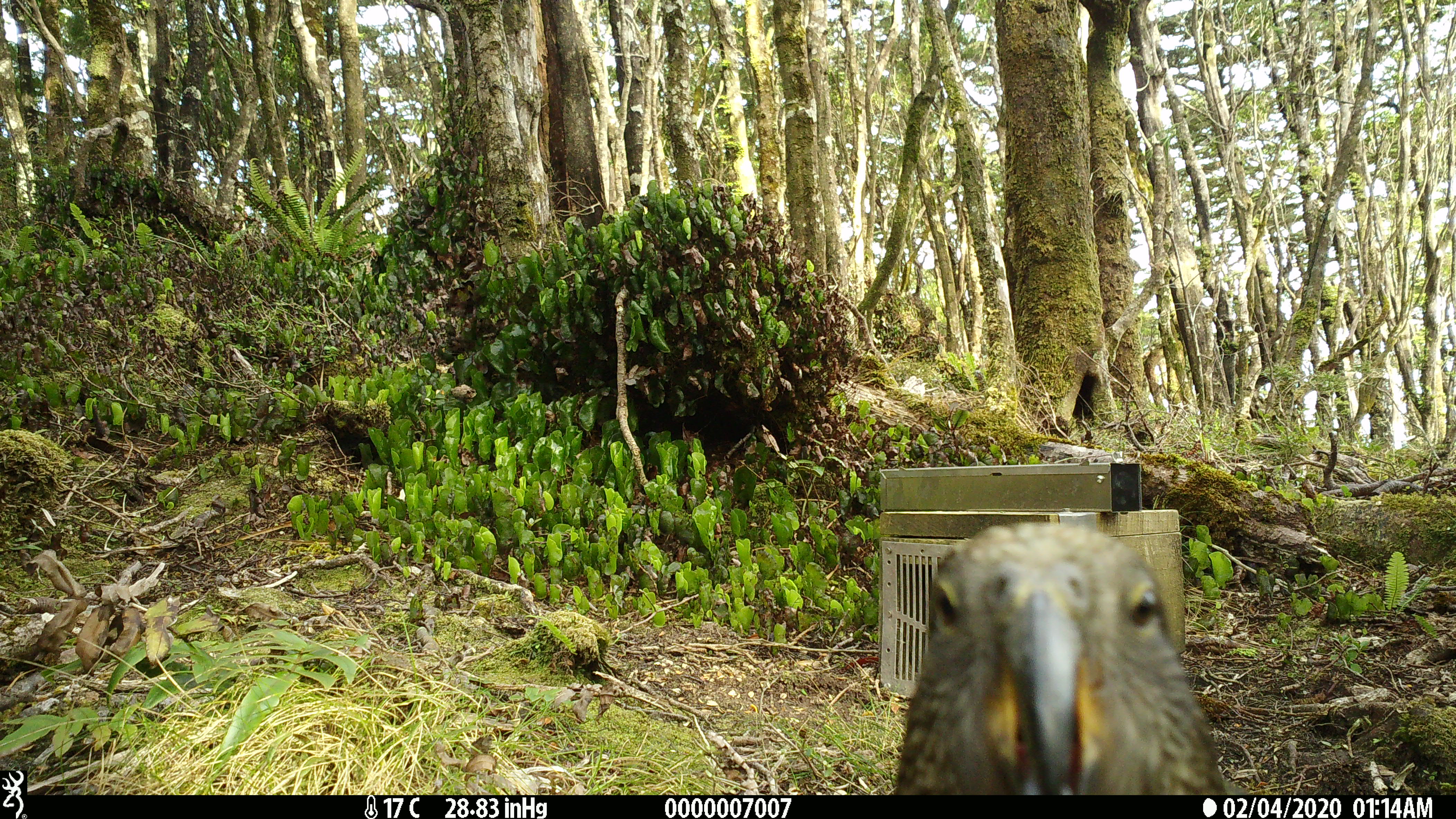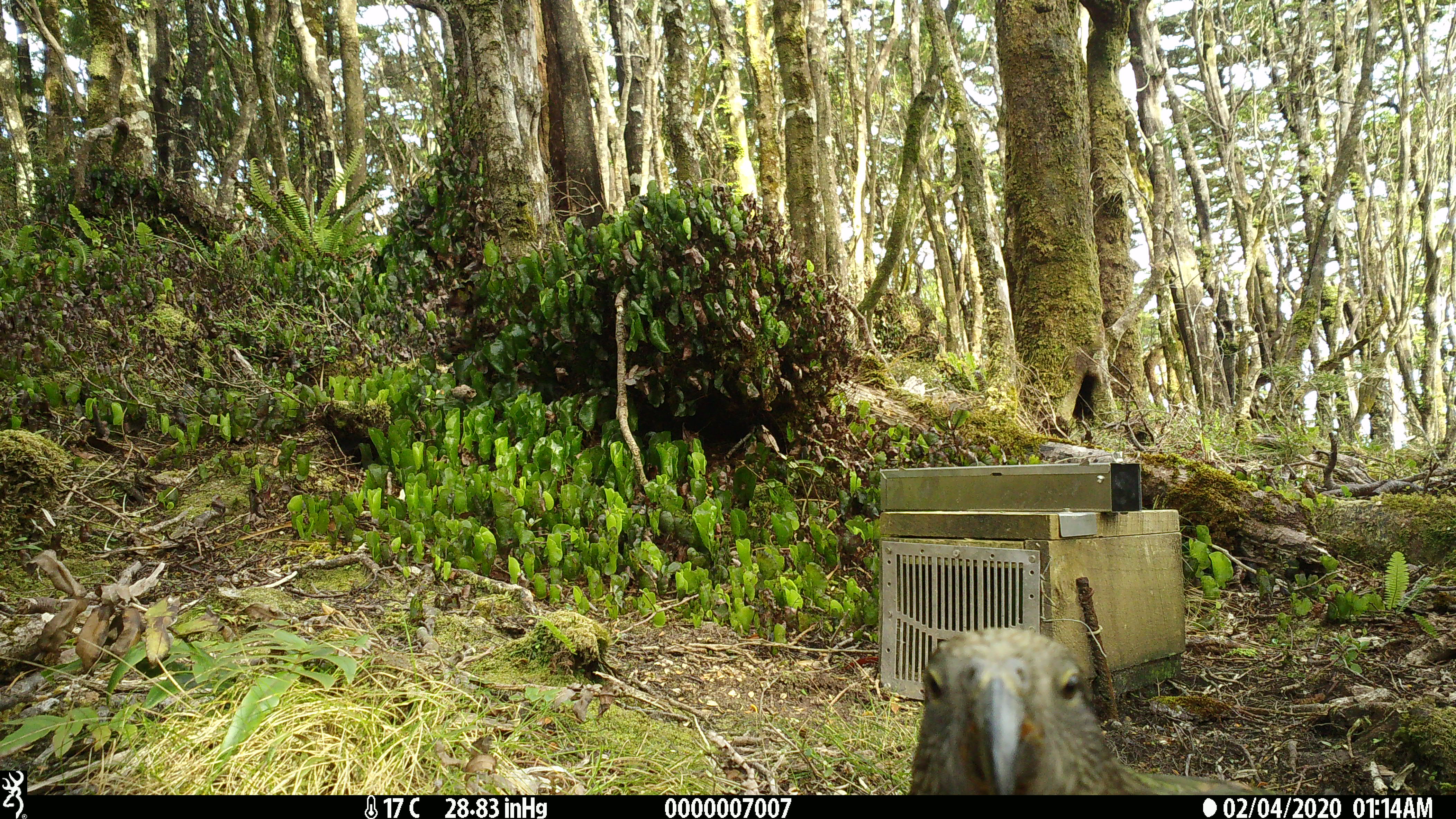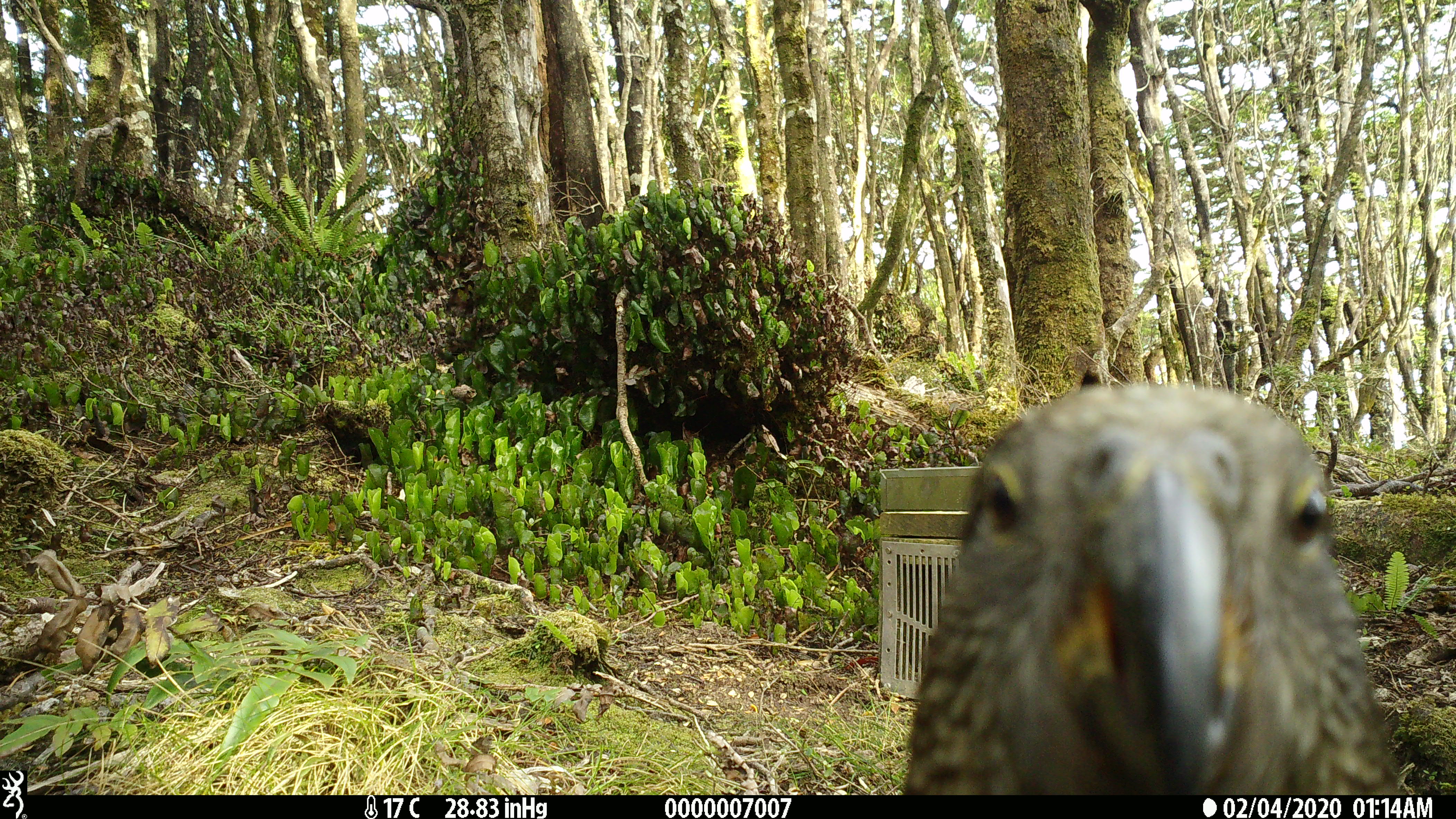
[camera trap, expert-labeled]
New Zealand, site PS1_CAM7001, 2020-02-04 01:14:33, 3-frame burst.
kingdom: Animalia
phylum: Chordata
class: Aves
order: Psittaciformes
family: Strigopidae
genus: Nestor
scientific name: Nestor notabilis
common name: kea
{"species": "kea (Nestor notabilis)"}